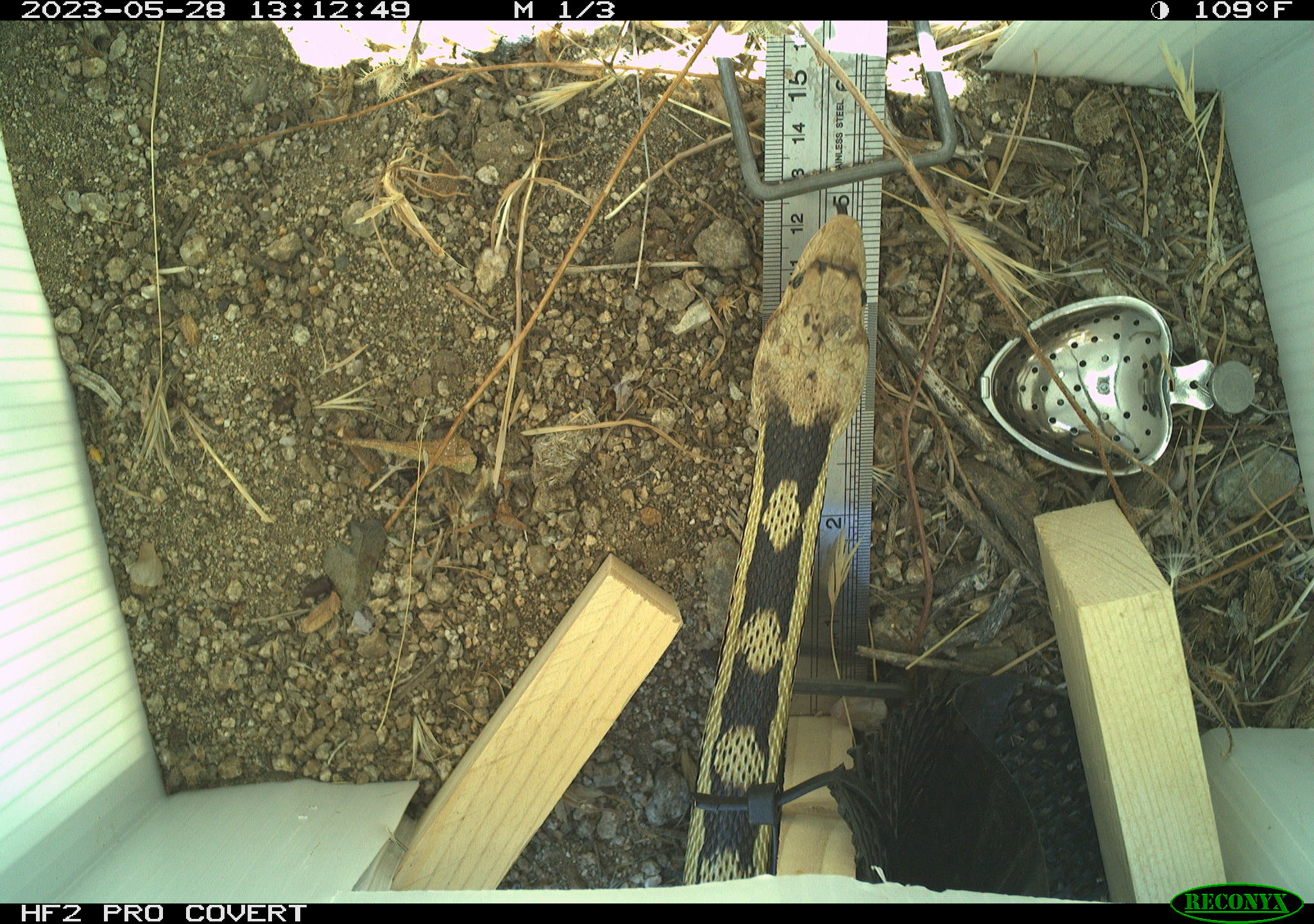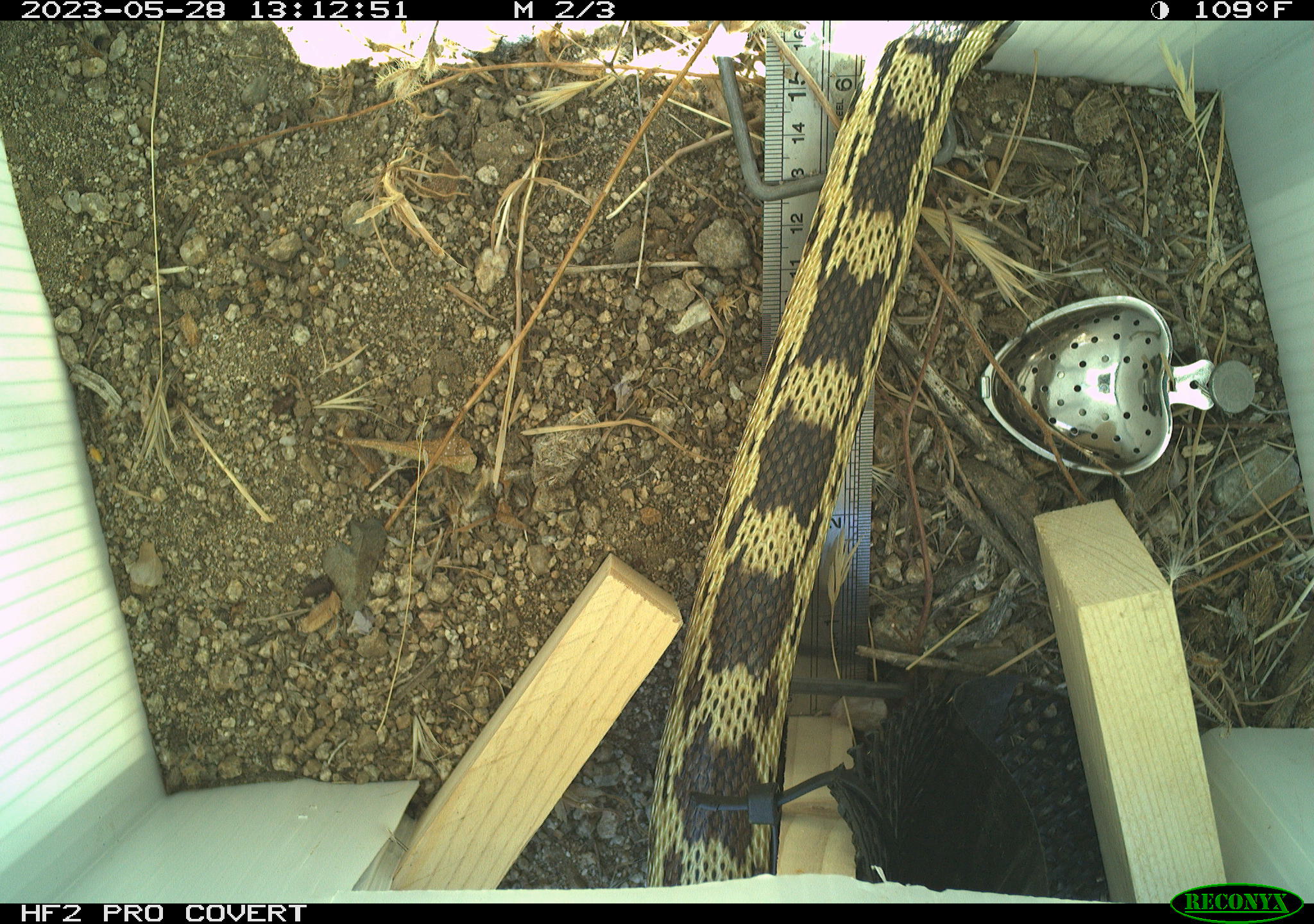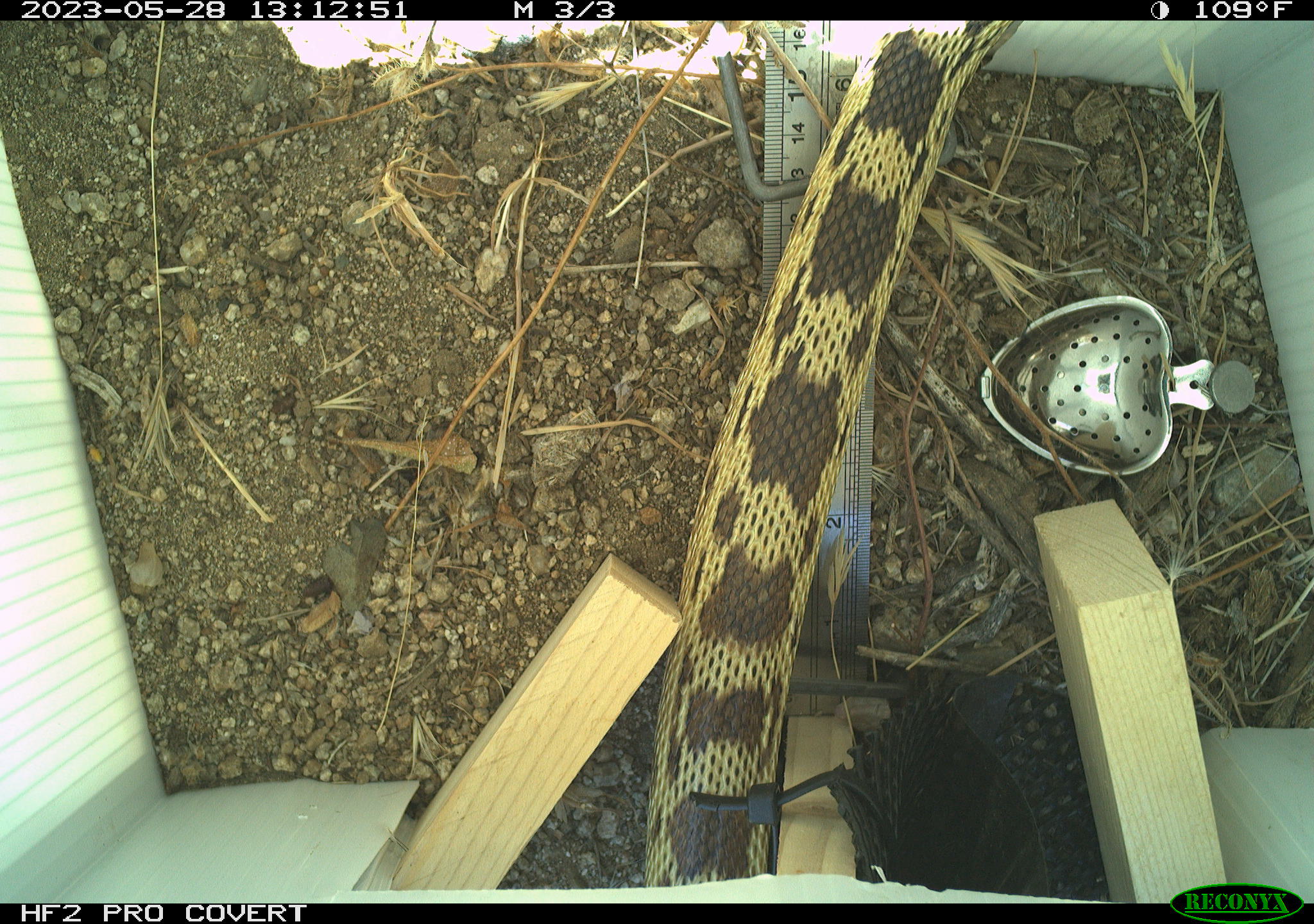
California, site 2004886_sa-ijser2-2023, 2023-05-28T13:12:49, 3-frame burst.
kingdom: Animalia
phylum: Chordata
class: Reptilia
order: Squamata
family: Colubridae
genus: Pituophis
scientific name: Pituophis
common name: bullsnakes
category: pituophis species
Pituophis species (bullsnakes) (Pituophis).